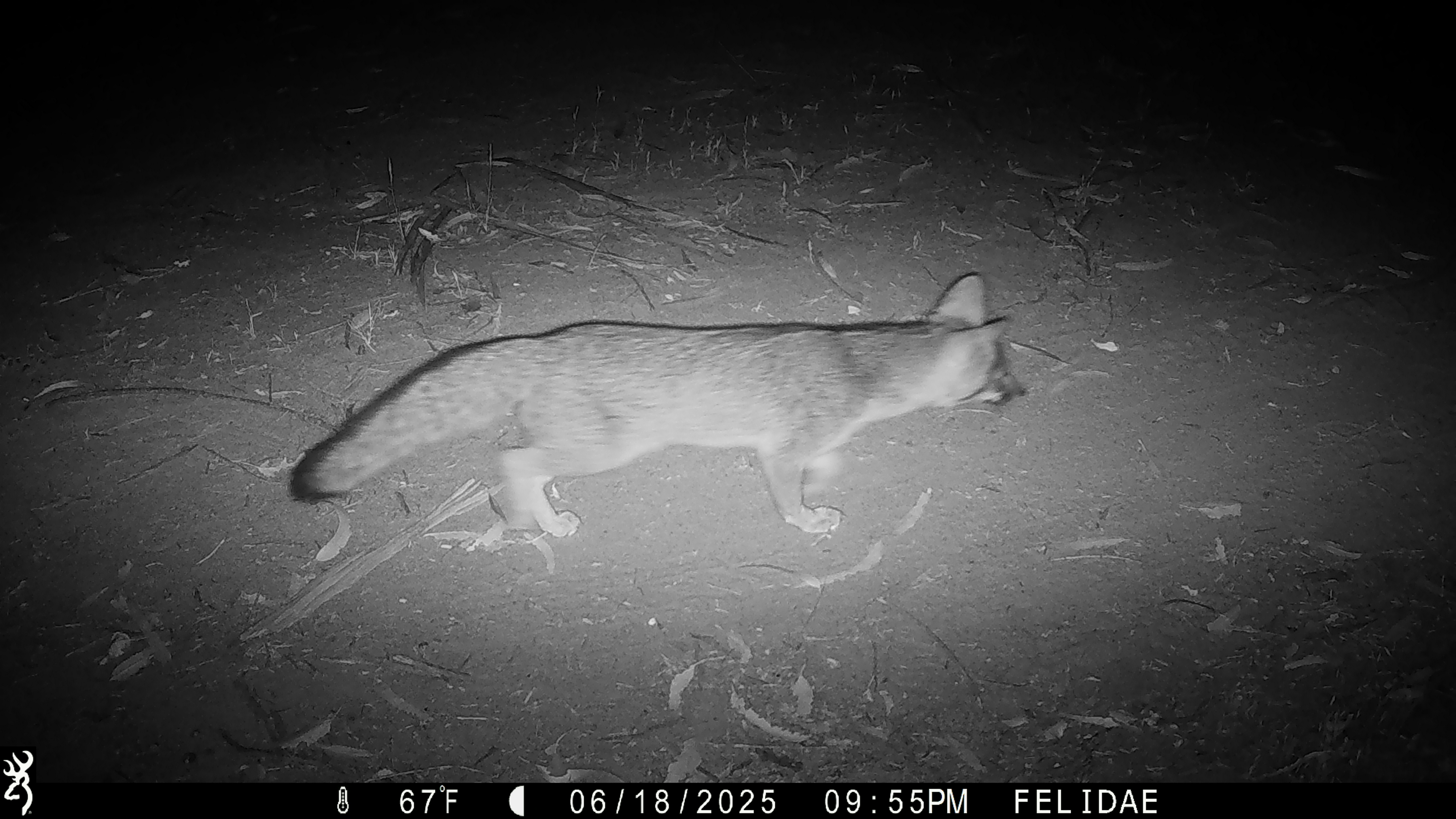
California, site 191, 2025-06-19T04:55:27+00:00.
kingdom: Animalia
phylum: Chordata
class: Mammalia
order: Carnivora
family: Canidae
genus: Urocyon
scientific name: Urocyon cinereoargenteus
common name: gray fox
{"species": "gray fox (Urocyon cinereoargenteus)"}